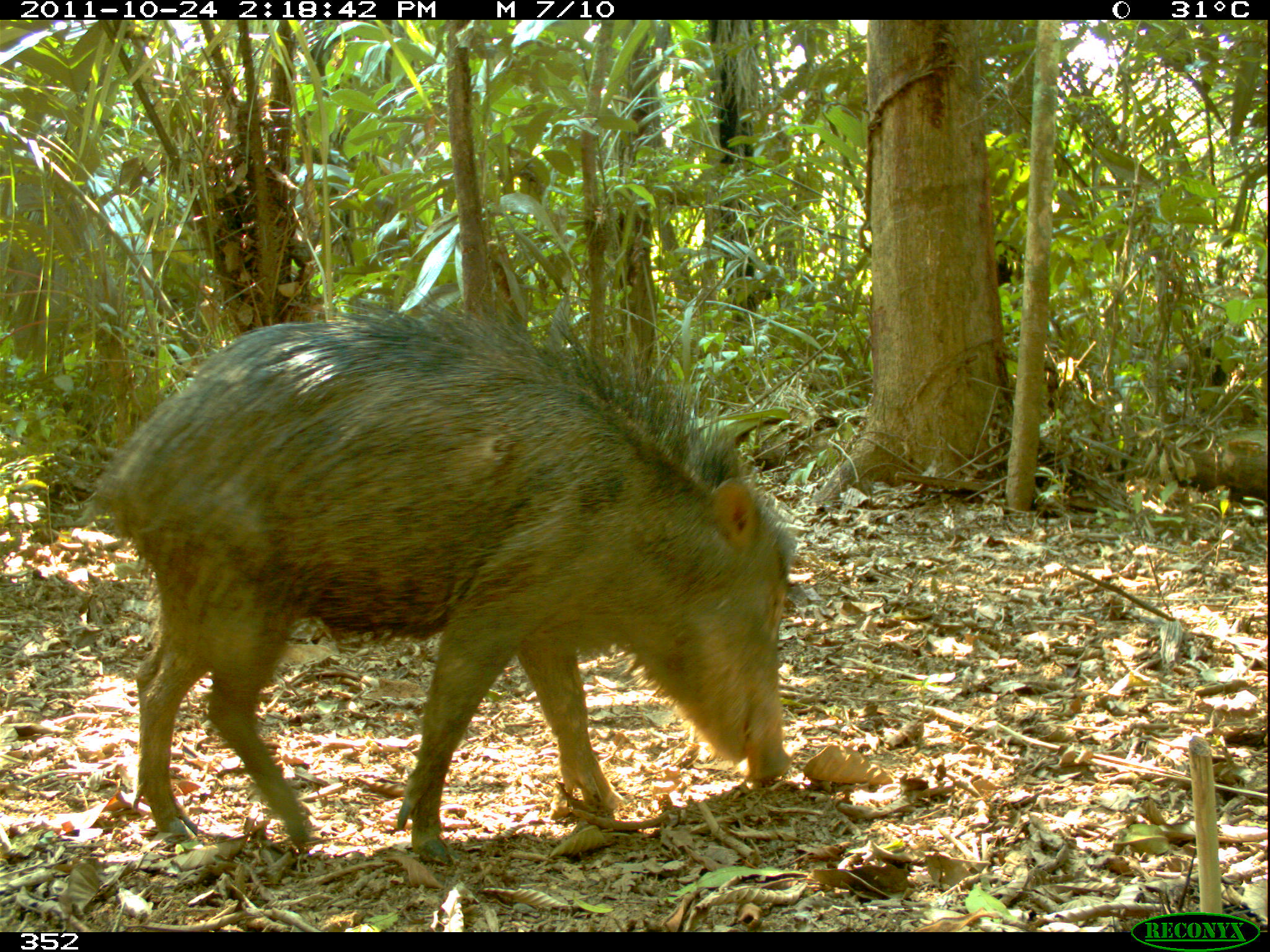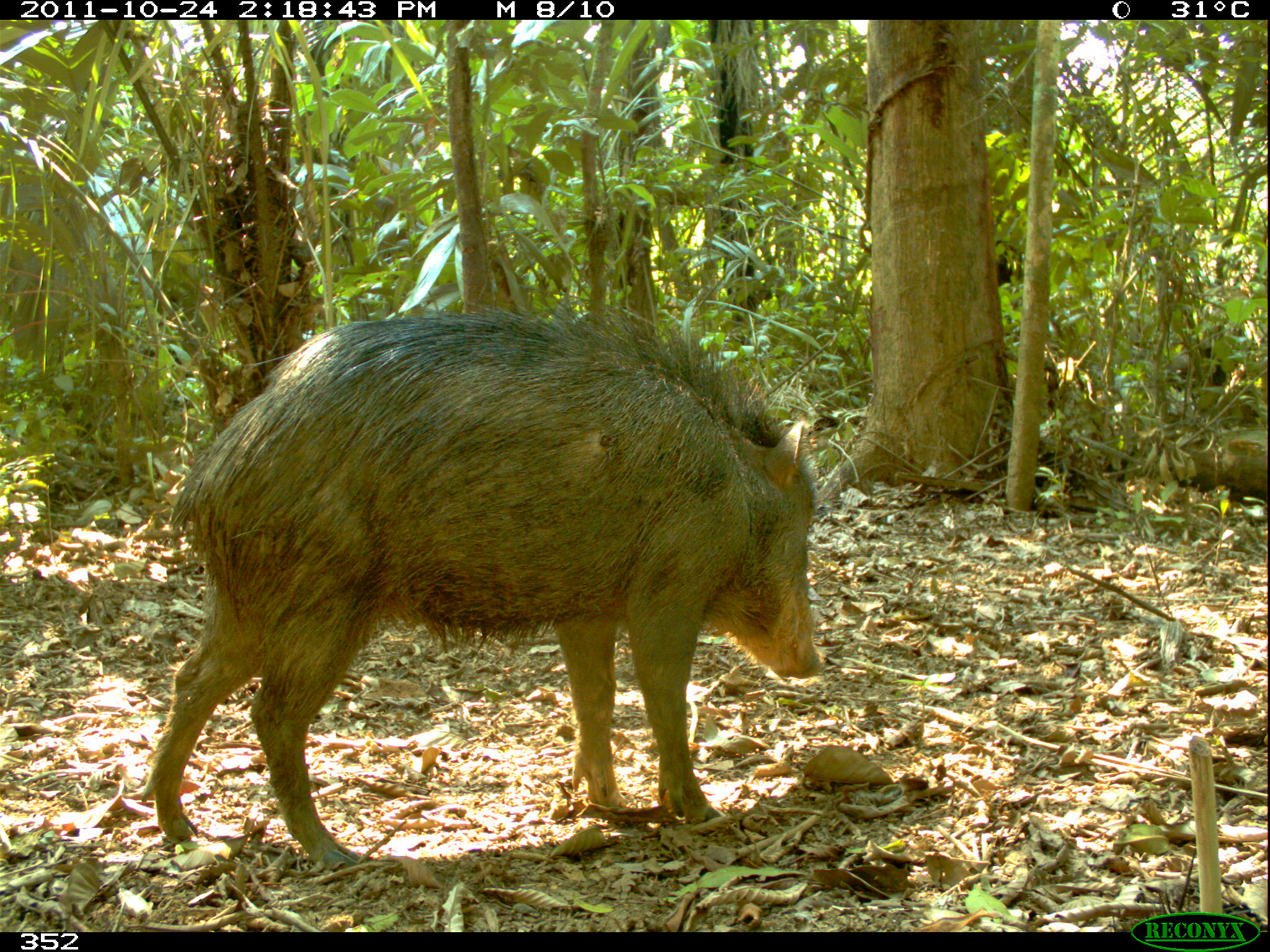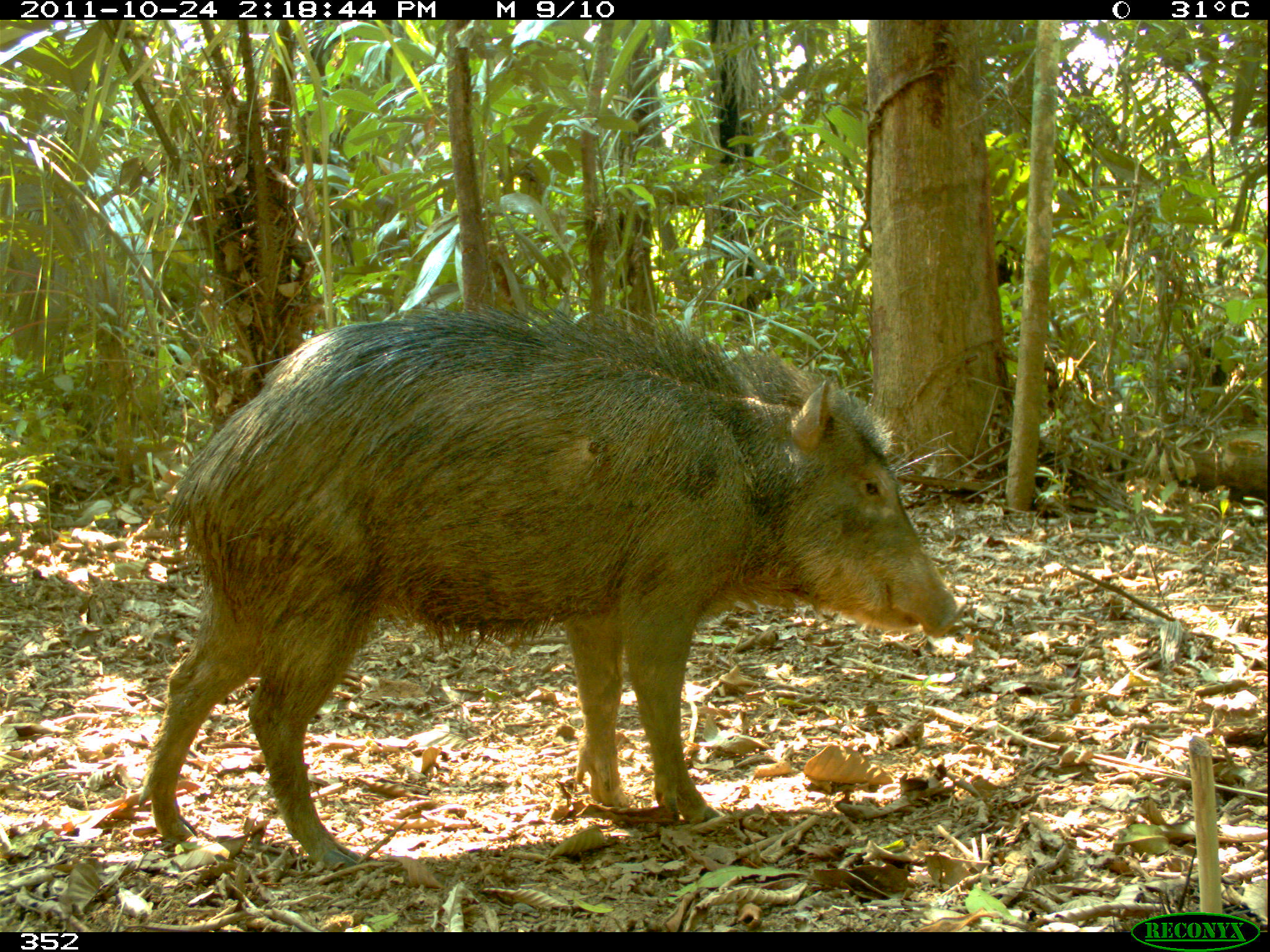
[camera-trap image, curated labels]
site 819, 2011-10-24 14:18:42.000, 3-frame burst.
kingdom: Animalia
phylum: Chordata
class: Mammalia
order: Artiodactyla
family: Tayassuidae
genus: Tayassu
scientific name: Tayassu pecari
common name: white-lipped peccary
Tayassu pecari (white-lipped peccary).